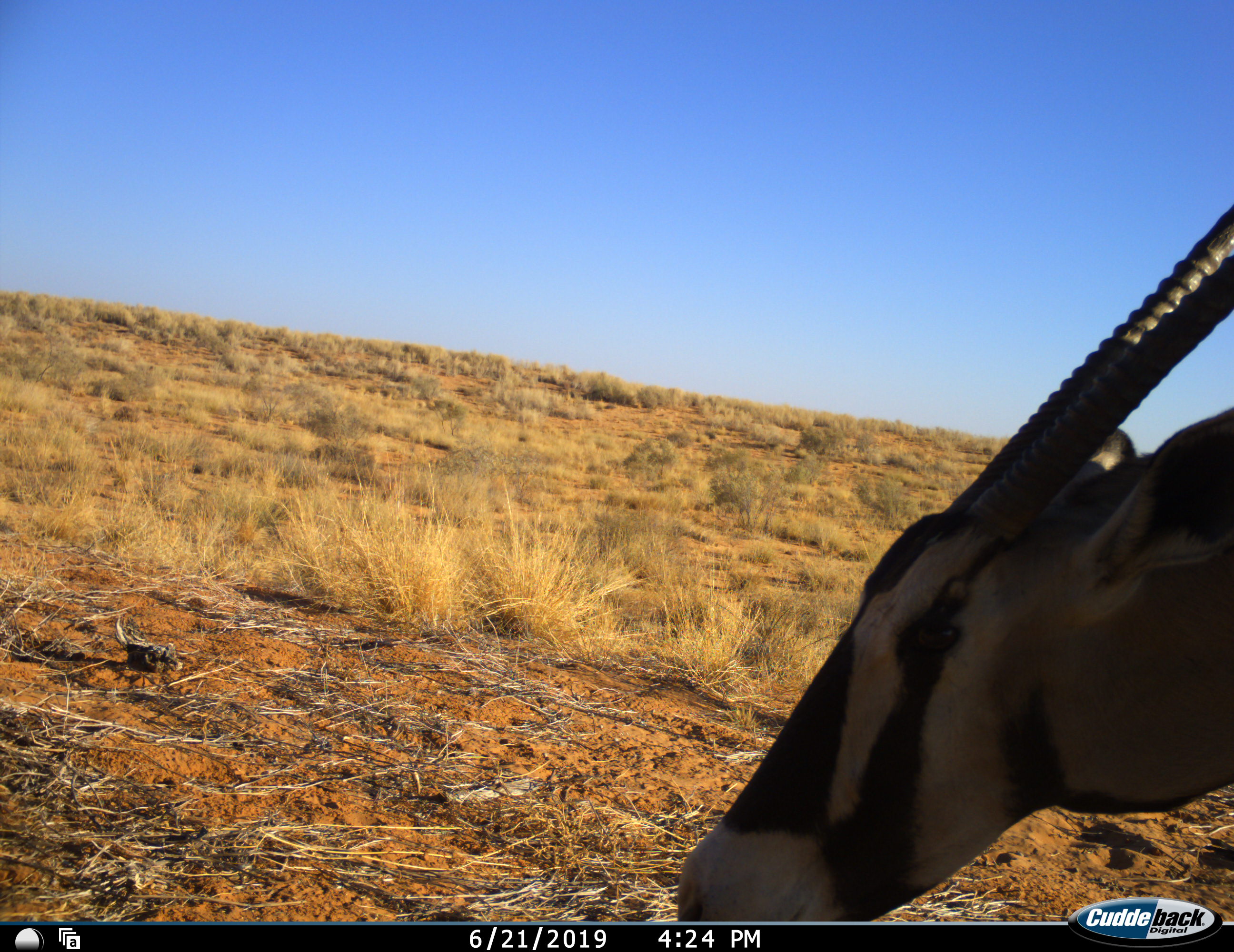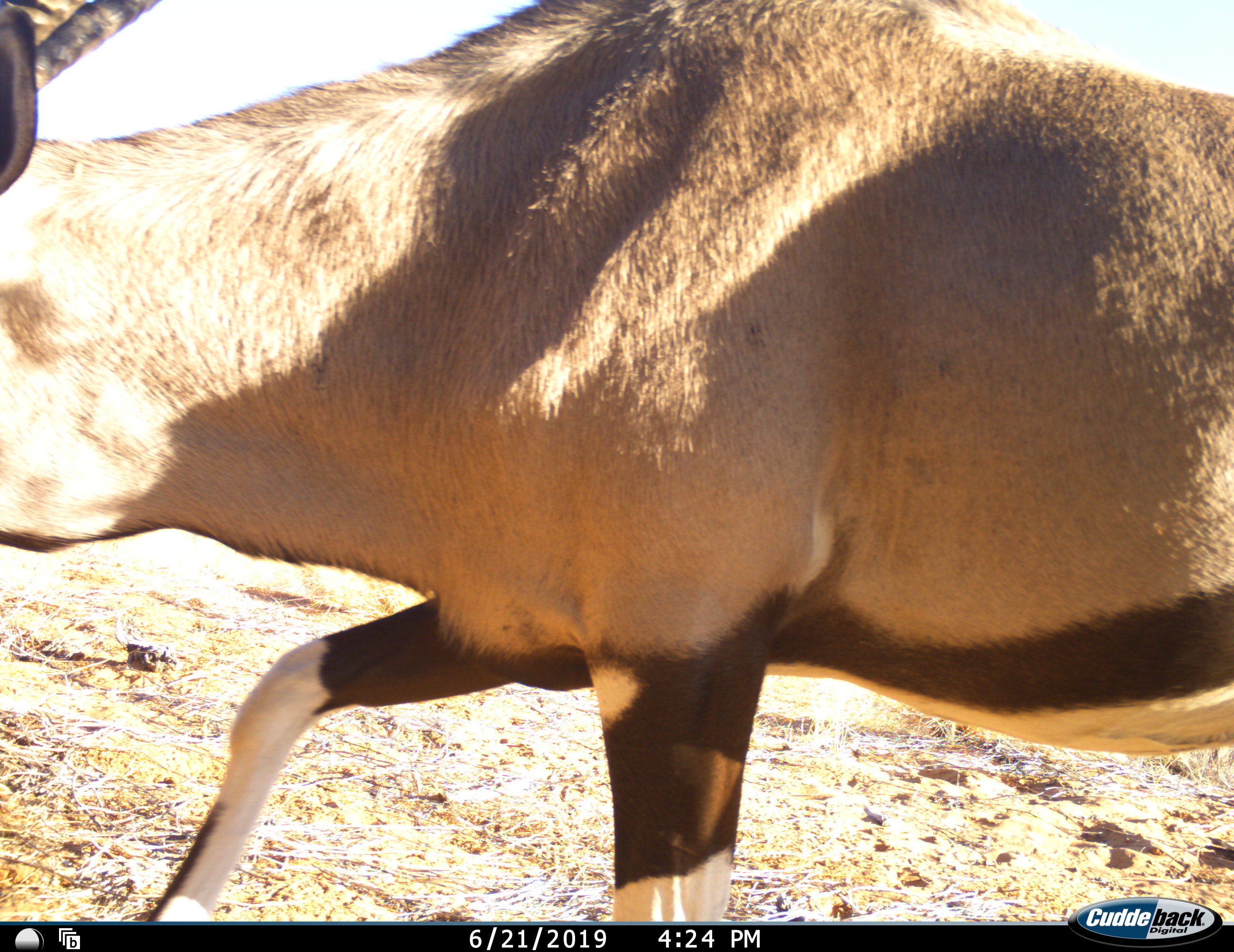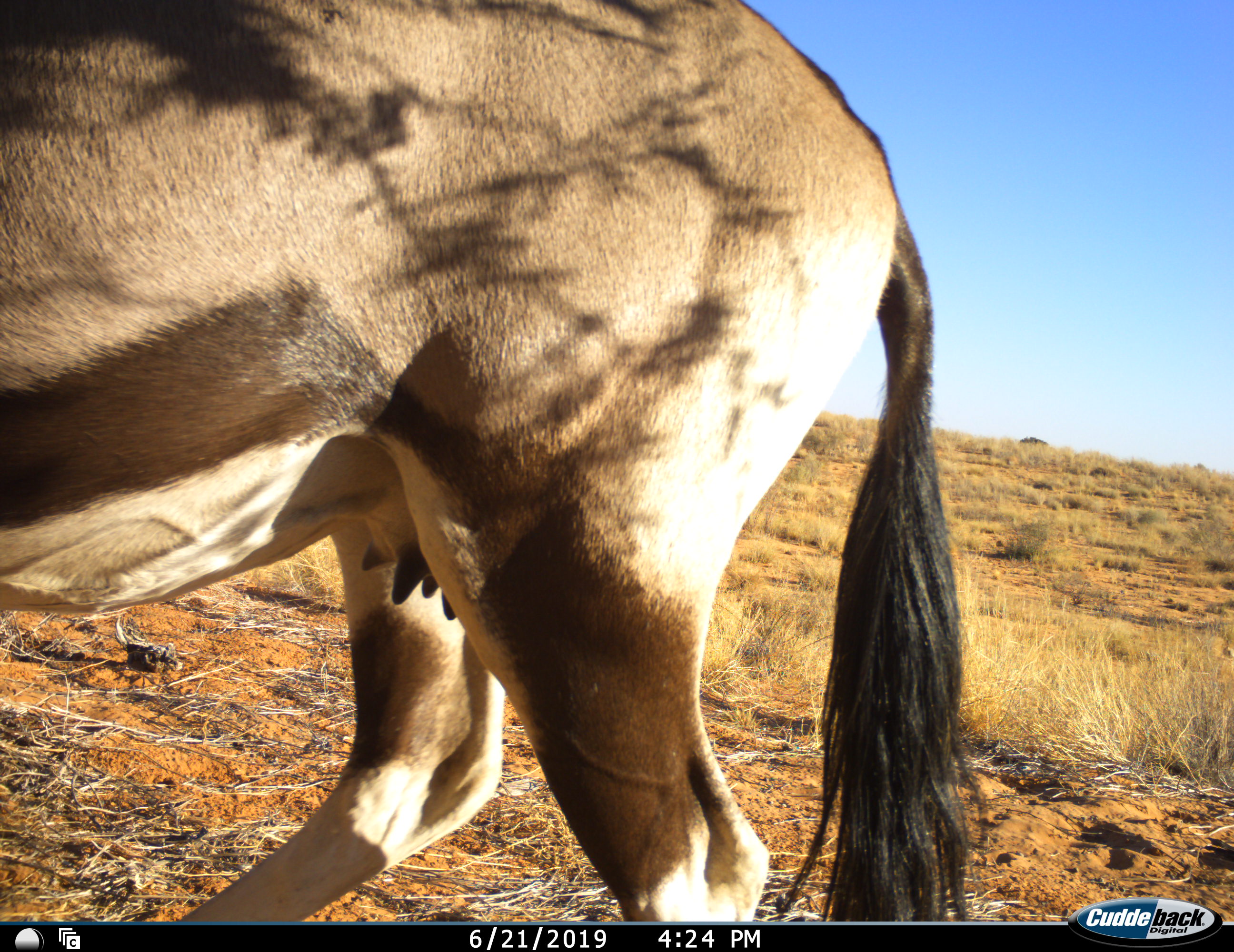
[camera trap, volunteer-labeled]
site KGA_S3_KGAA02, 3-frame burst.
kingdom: Animalia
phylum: Chordata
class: Mammalia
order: Artiodactyla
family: Bovidae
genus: Oryx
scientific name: Oryx gazella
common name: gemsbok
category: oryx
Oryx (gemsbok) (Oryx gazella), count 1. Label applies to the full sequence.